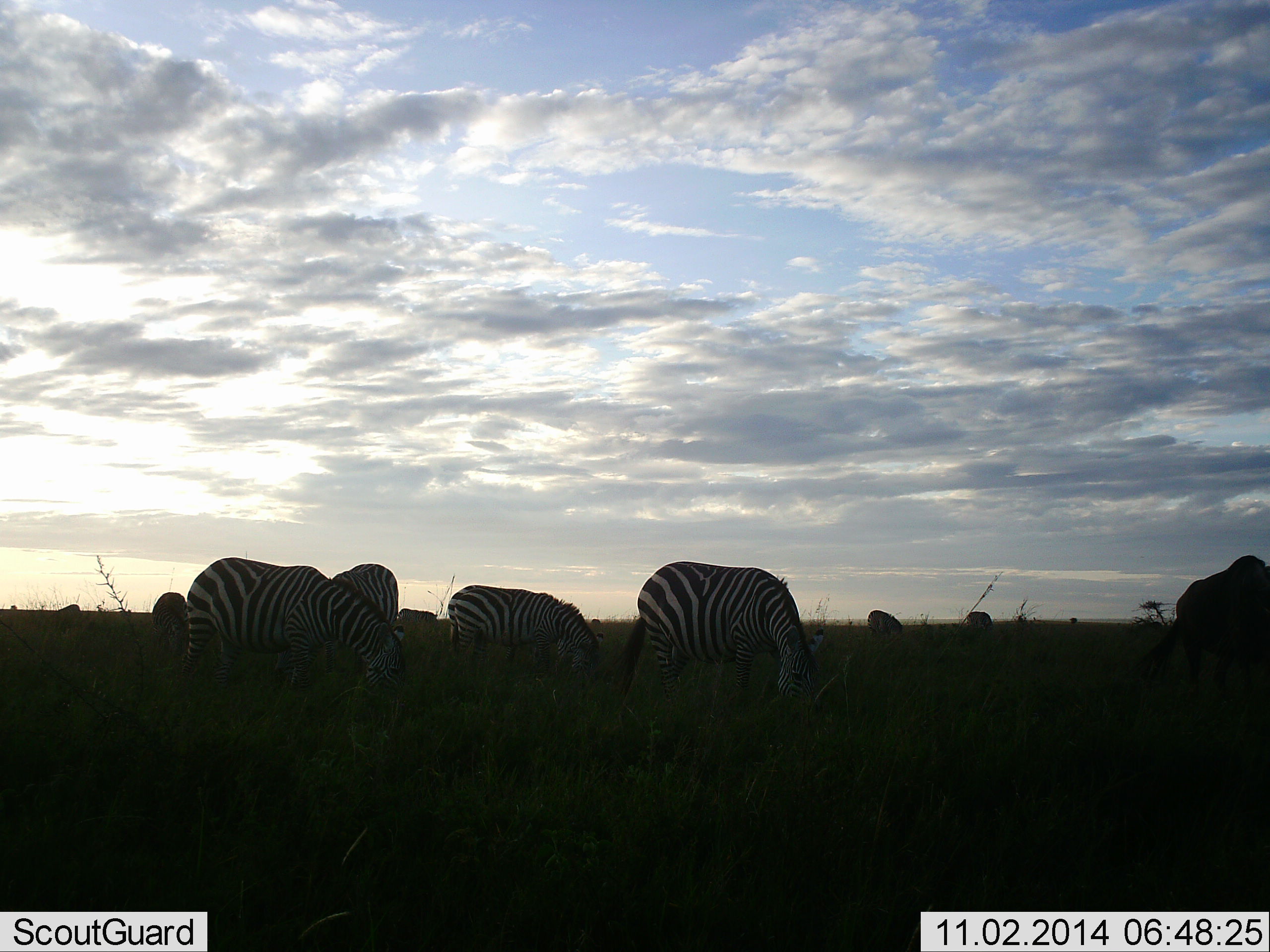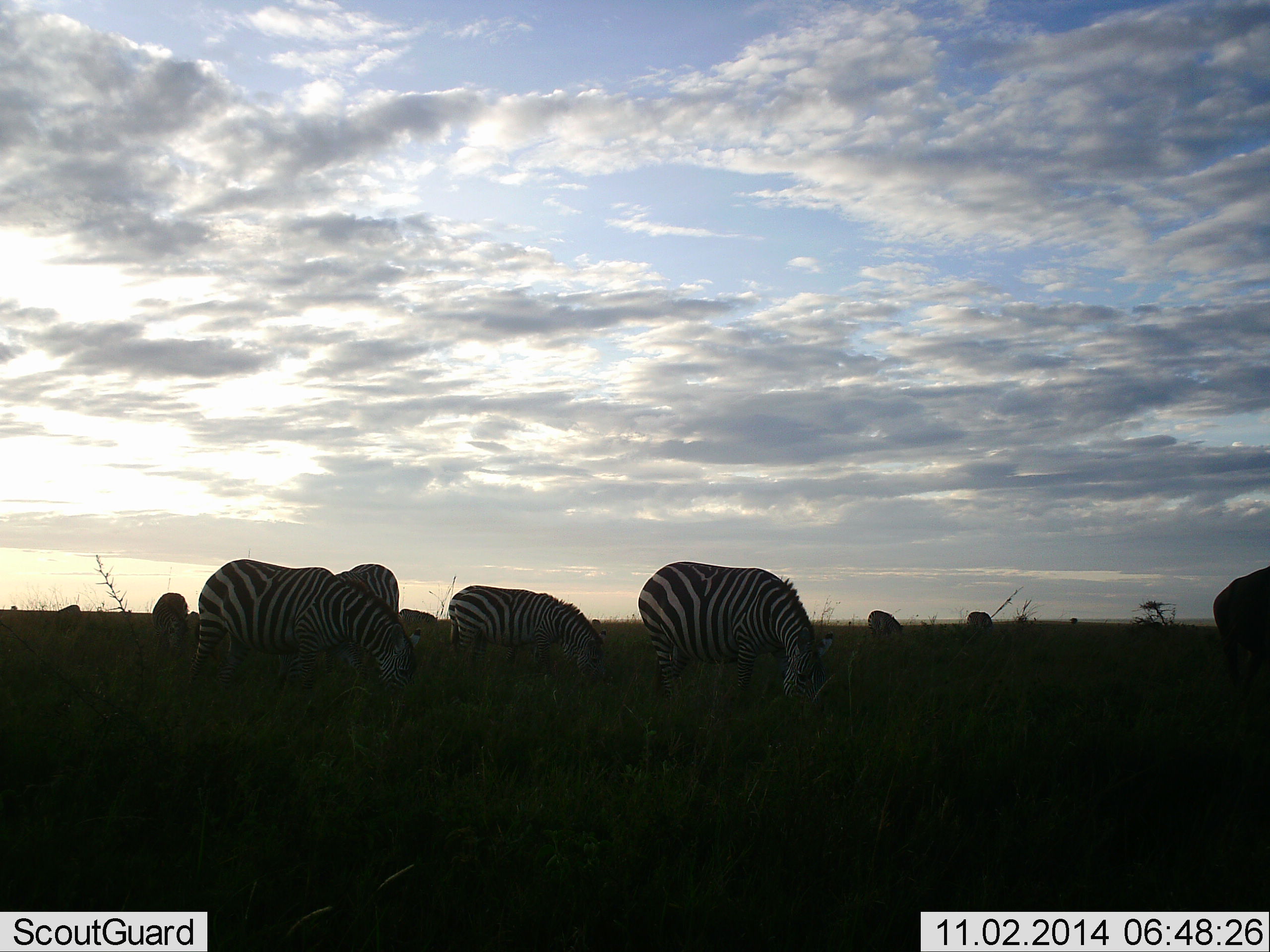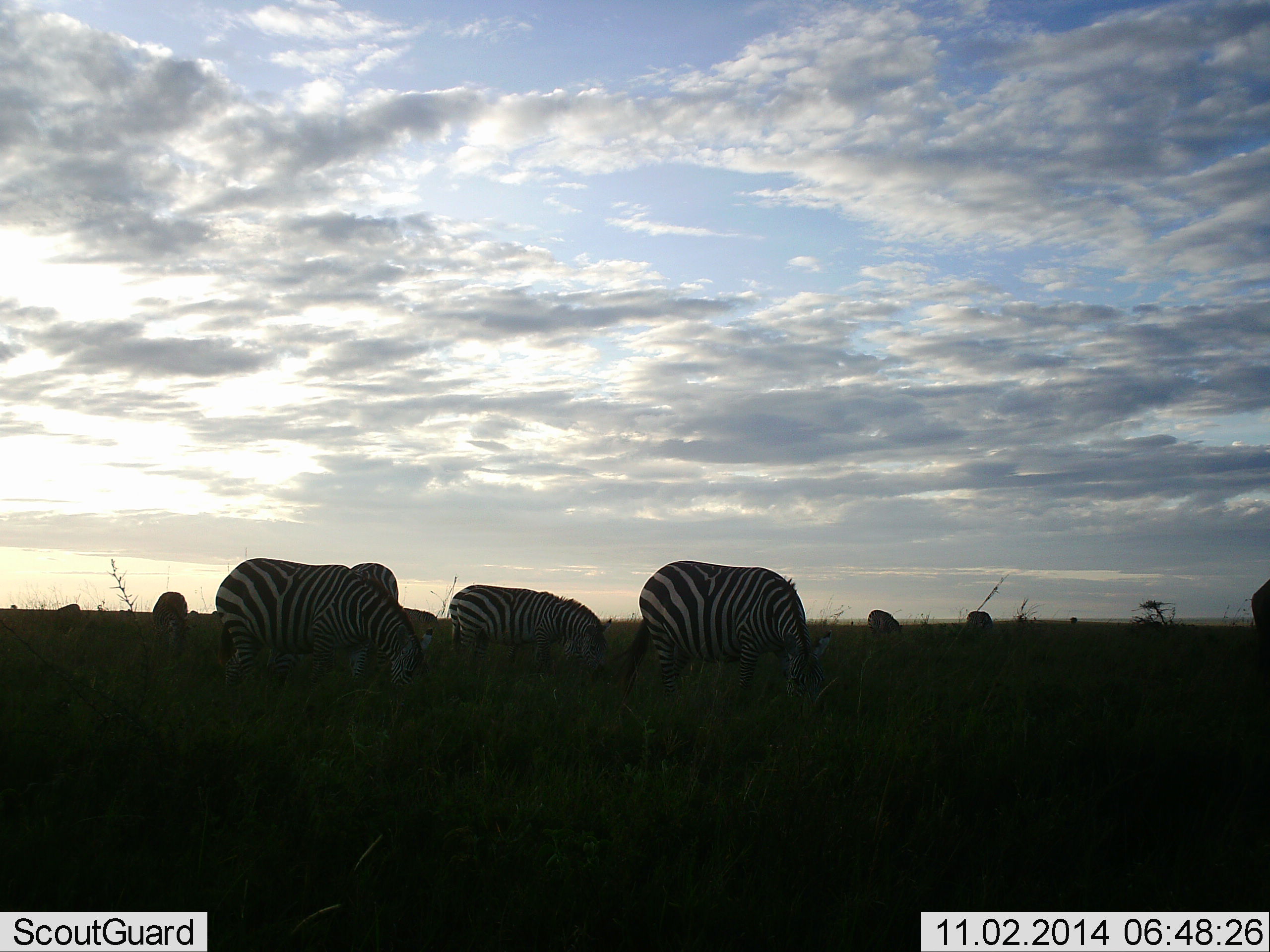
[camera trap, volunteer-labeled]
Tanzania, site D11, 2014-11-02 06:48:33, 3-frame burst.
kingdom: Animalia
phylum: Chordata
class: Mammalia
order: Perissodactyla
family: Equidae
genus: Equus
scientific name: Equus quagga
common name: plains zebra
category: zebra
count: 9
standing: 9%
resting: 0%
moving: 18%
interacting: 0%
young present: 0%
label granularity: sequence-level